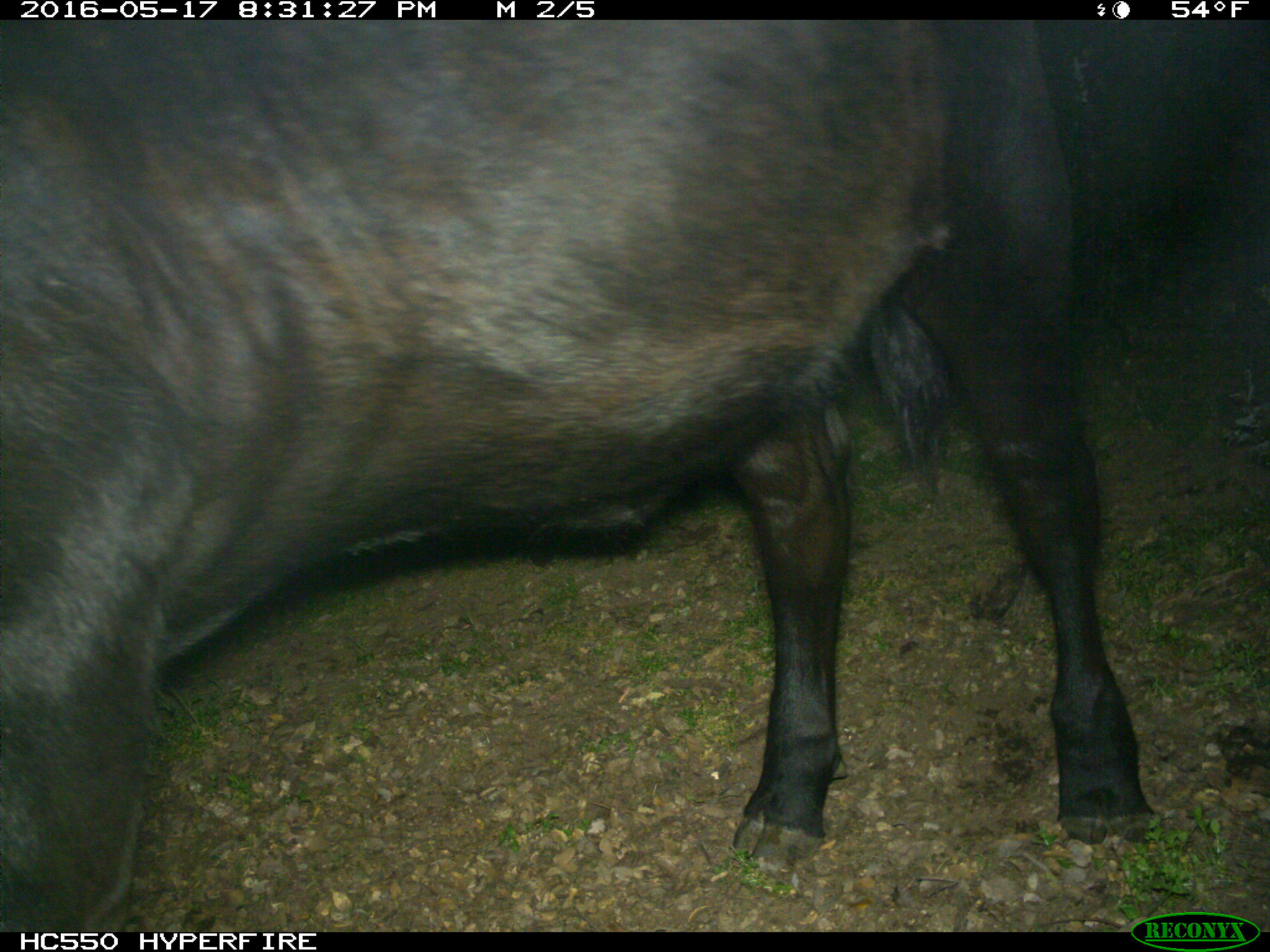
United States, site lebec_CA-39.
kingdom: Animalia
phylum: Chordata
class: Mammalia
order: Artiodactyla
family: Bovidae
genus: Bos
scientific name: Bos taurus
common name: domestic cow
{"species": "Bos taurus (domestic cow)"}